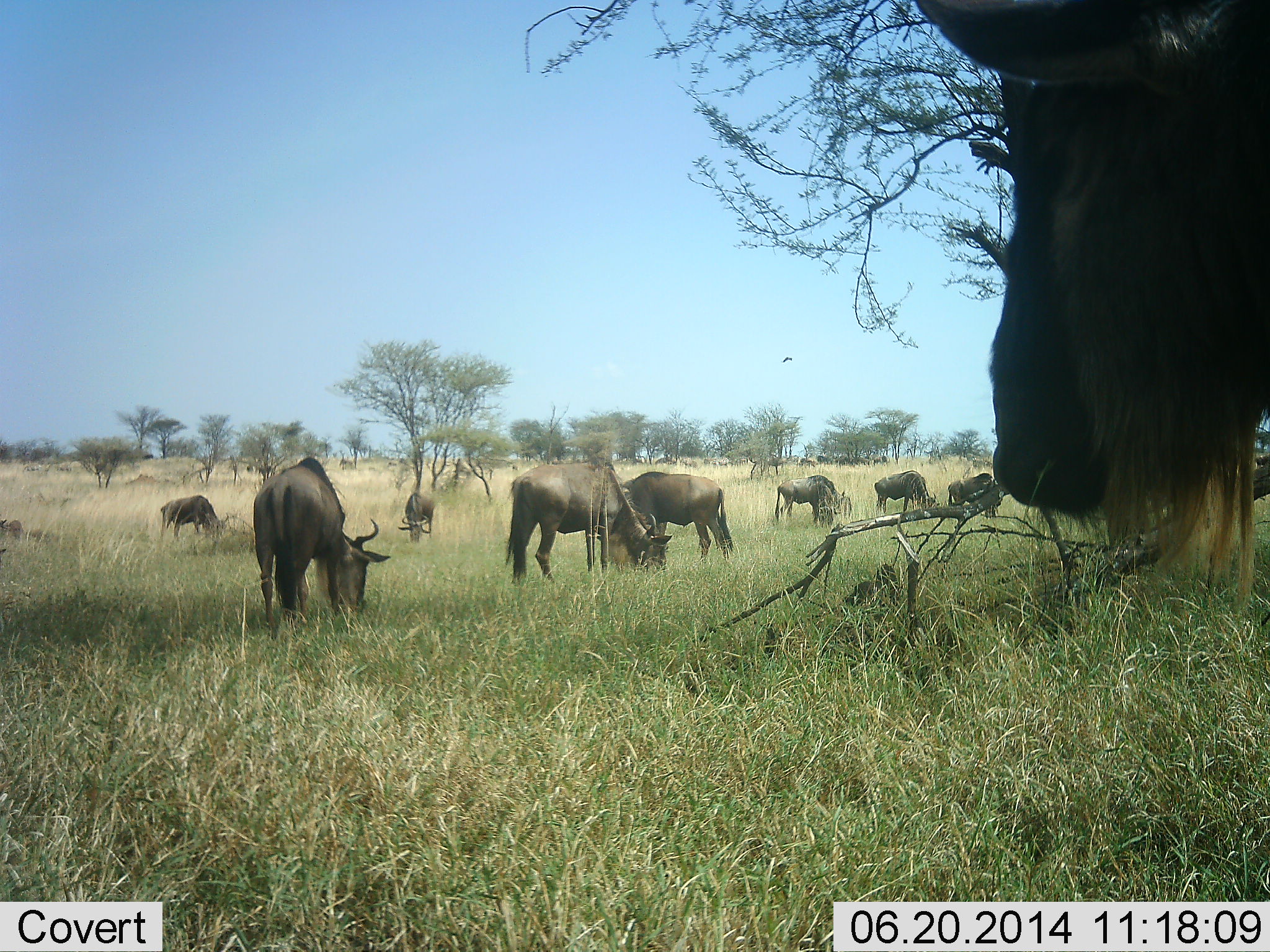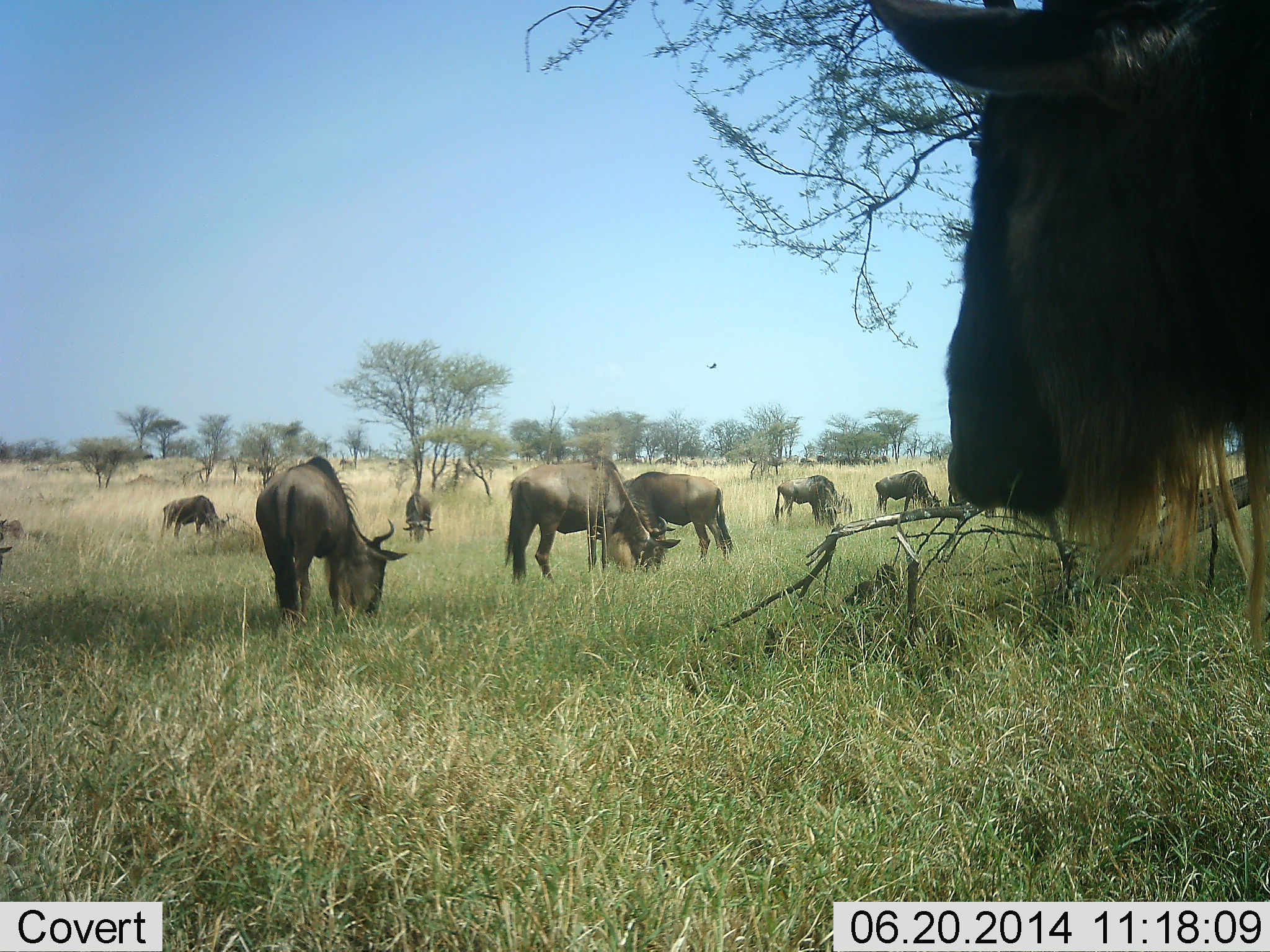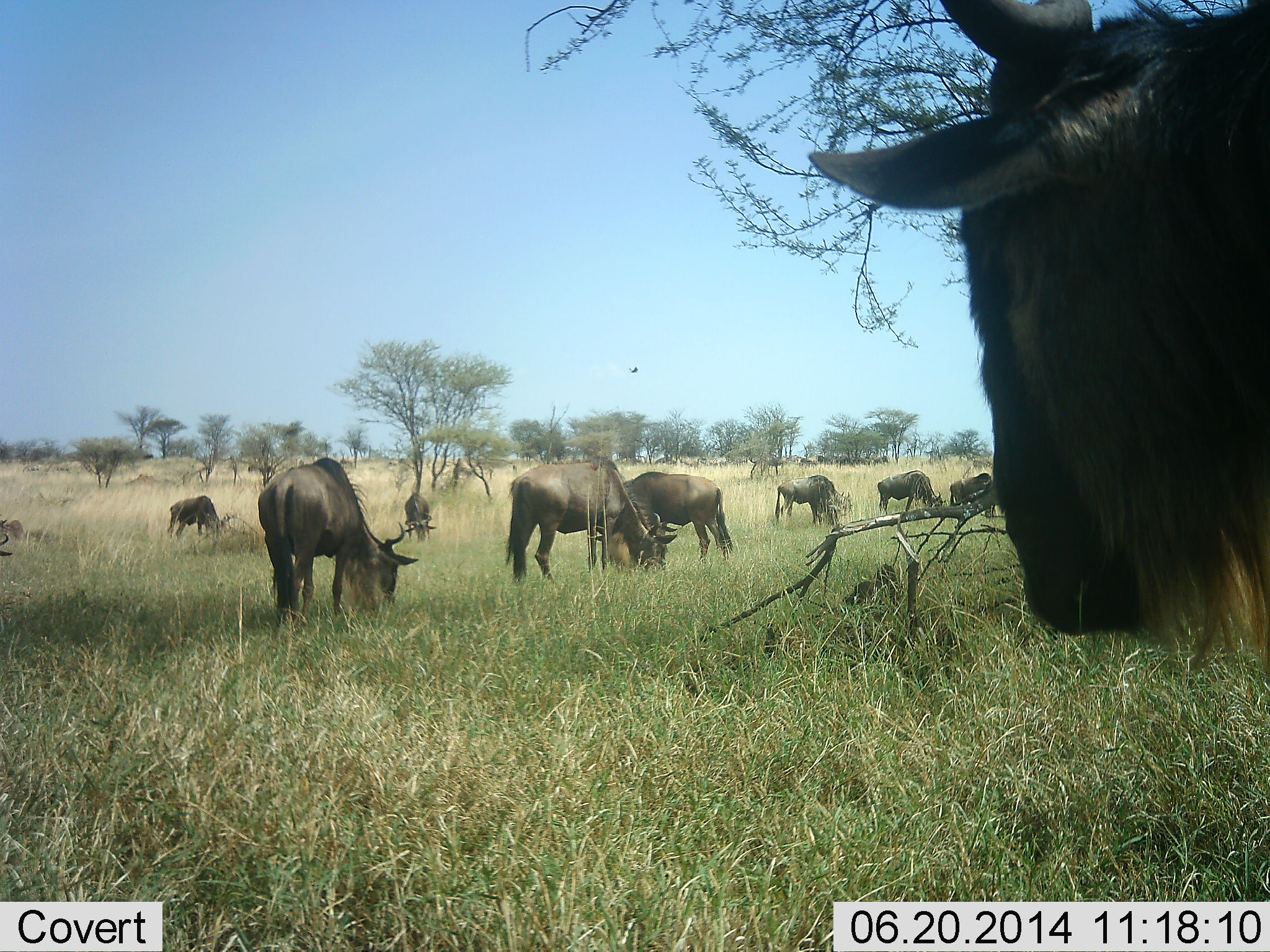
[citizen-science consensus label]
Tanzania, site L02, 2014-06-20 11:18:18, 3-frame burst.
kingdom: Animalia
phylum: Chordata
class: Mammalia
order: Artiodactyla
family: Bovidae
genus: Connochaetes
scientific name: Connochaetes taurinus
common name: blue wildebeest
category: wildebeest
Wildebeest (blue wildebeest) (Connochaetes taurinus), count 9. Behavior (volunteer vote fractions): standing 83%, resting 0%, moving 0%, interacting 0%. Young present (vote fraction): 0%. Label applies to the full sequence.